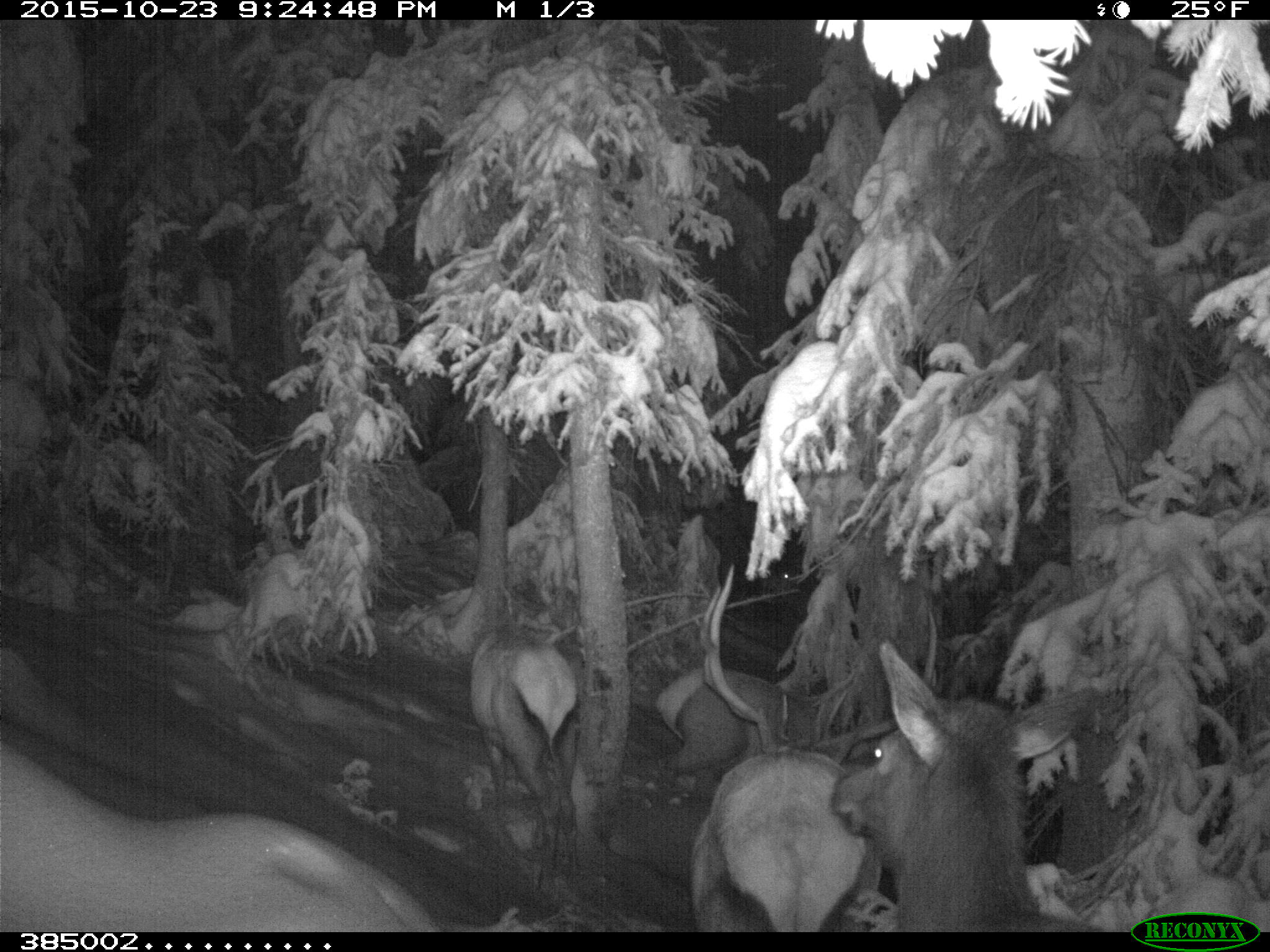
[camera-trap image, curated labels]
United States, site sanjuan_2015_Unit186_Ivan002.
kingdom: Animalia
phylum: Chordata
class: Mammalia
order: Artiodactyla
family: Cervidae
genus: Cervus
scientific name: Cervus elaphus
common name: red deer